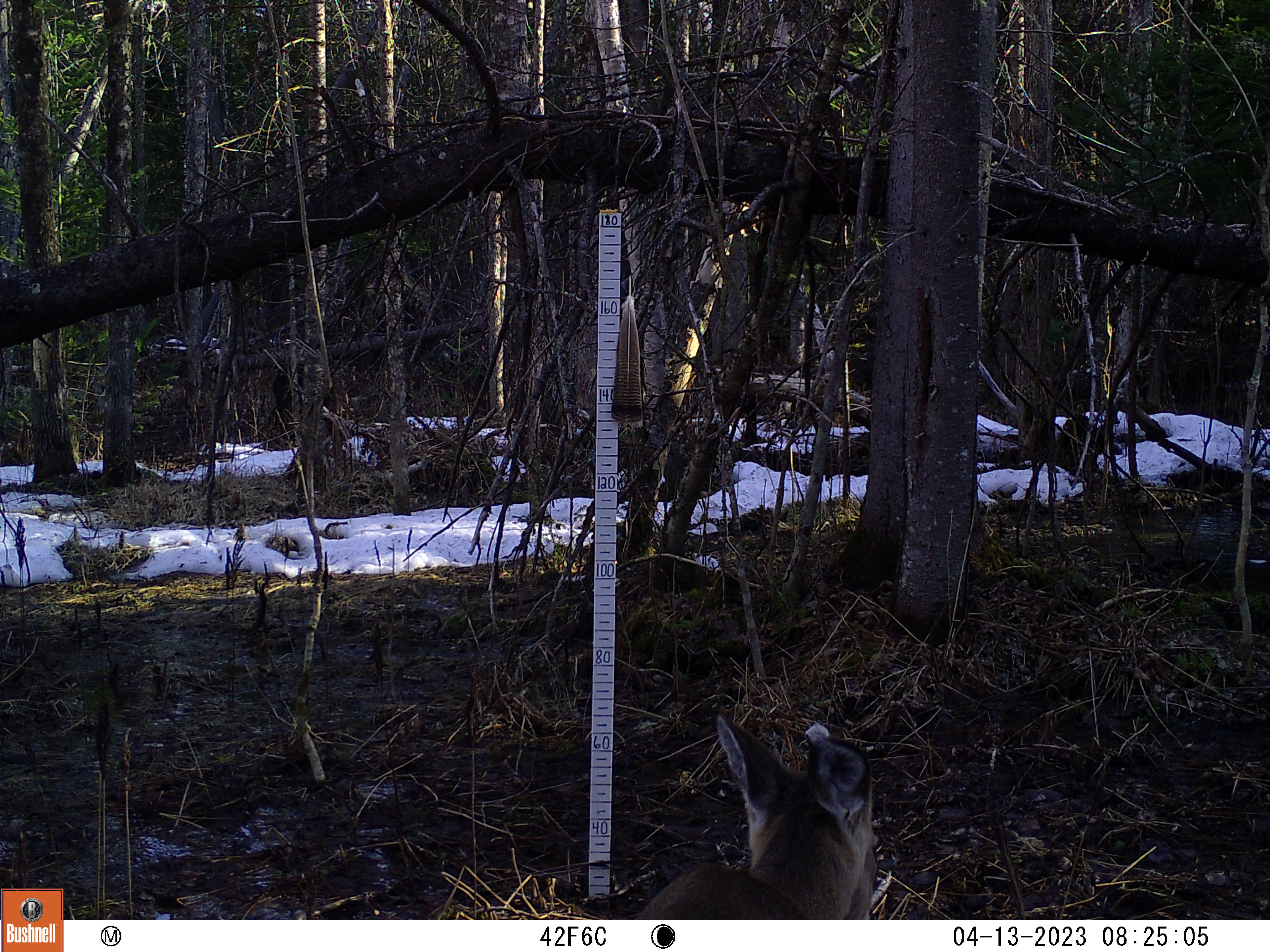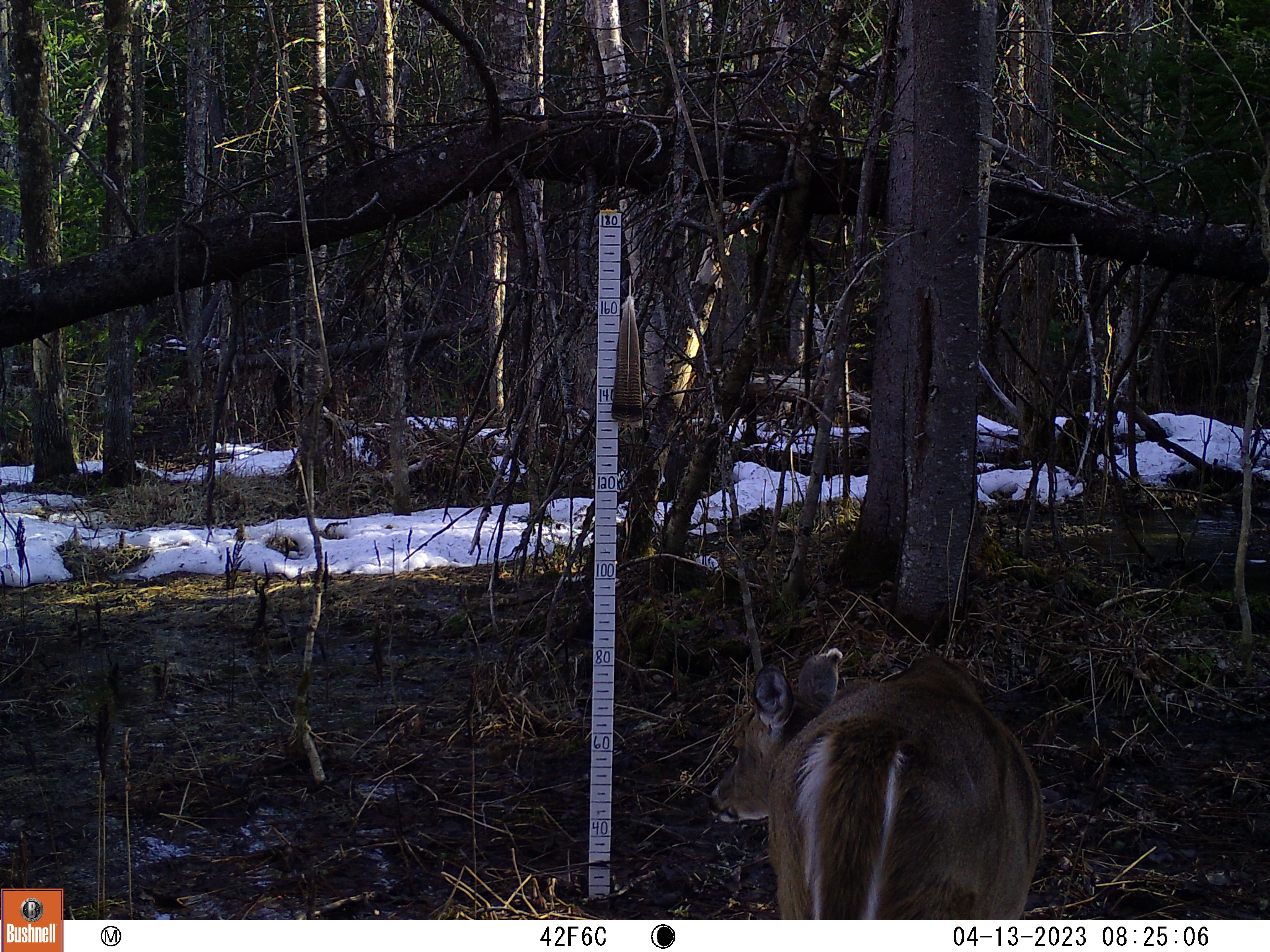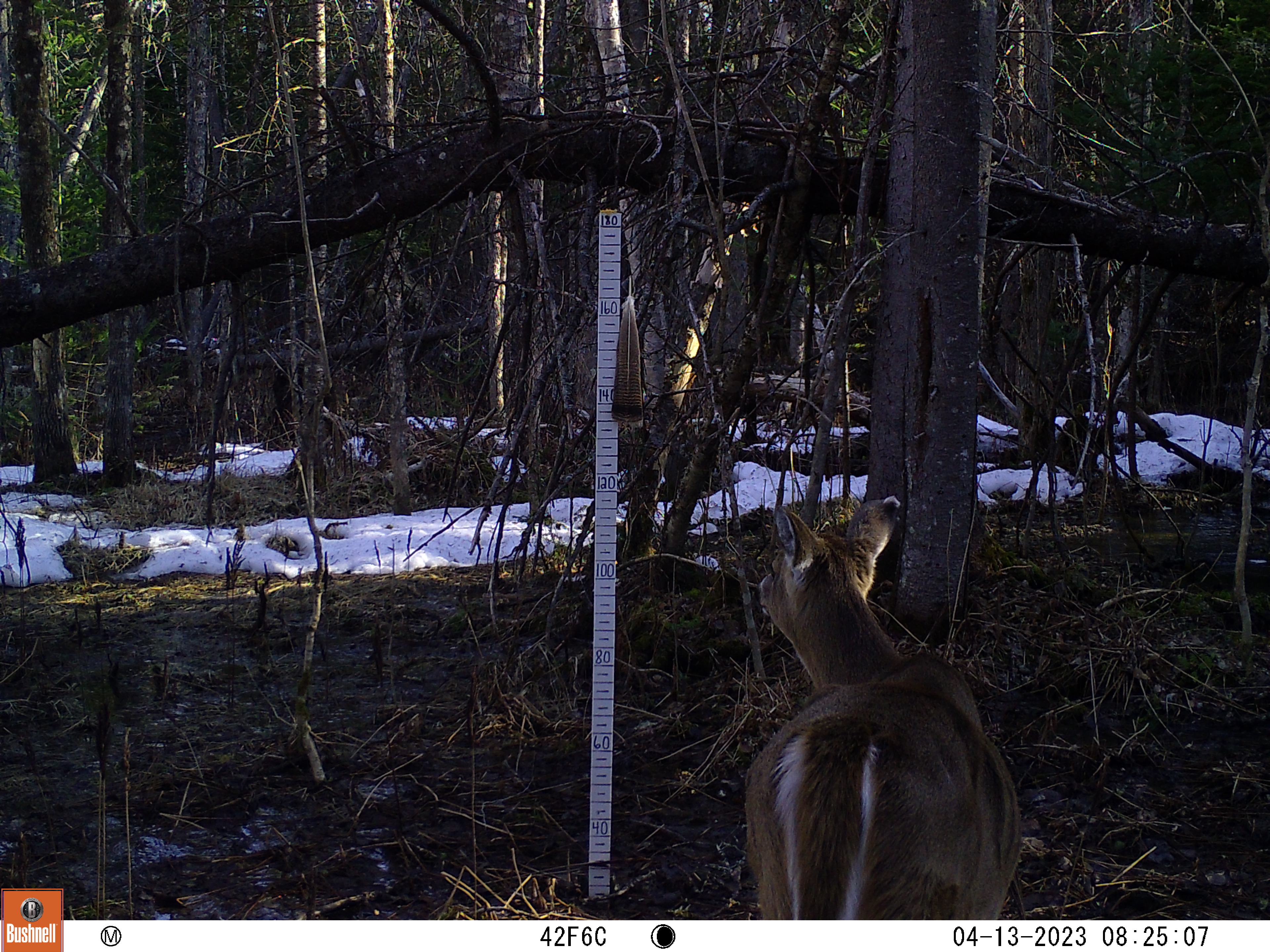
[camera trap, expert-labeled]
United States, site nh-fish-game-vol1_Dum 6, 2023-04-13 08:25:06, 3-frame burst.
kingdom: Animalia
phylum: Chordata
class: Mammalia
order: Artiodactyla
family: Cervidae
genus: Odocoileus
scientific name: Odocoileus virginianus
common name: white-tailed deer